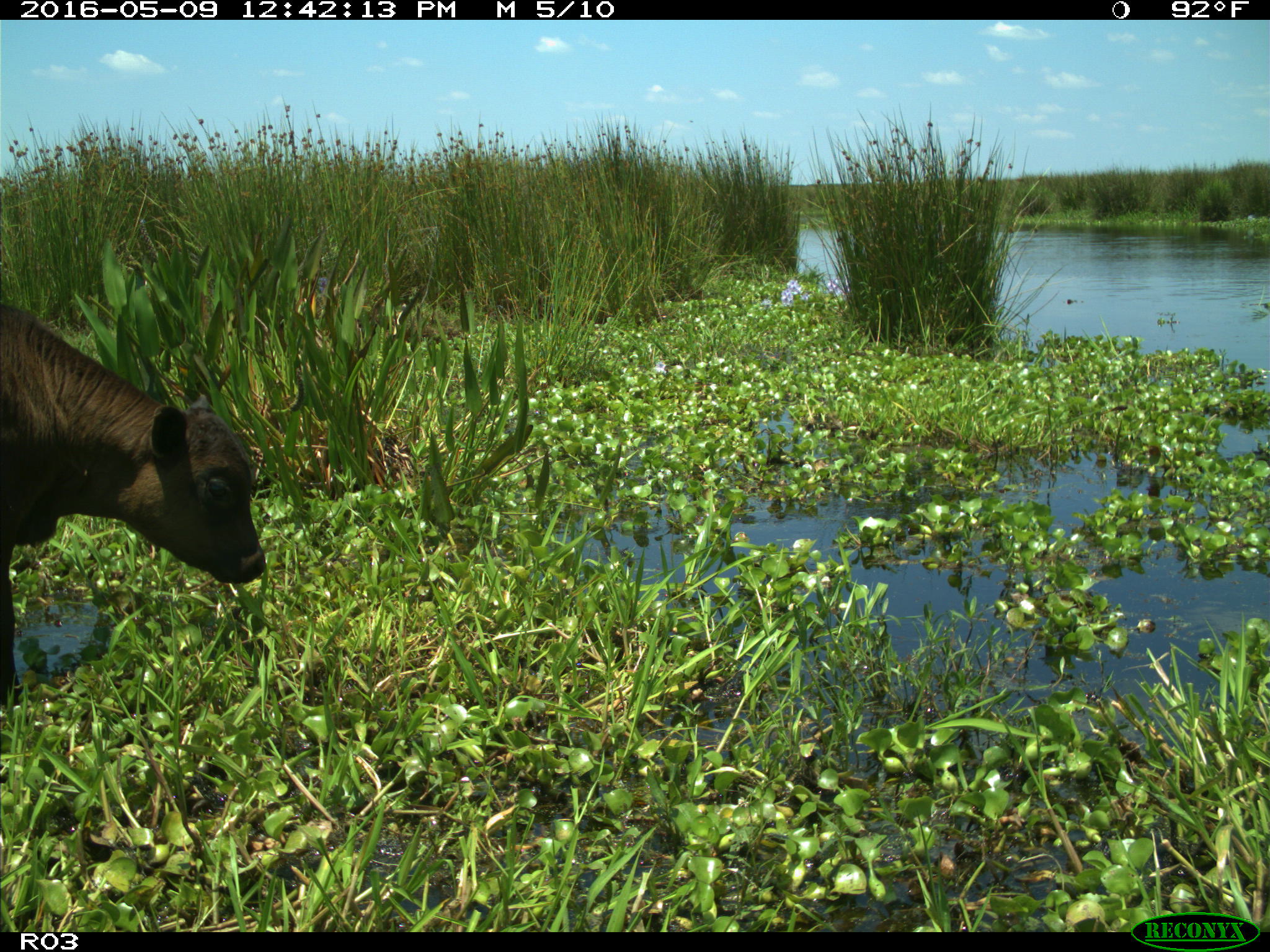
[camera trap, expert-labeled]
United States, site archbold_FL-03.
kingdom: Animalia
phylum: Chordata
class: Mammalia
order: Artiodactyla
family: Bovidae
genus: Bos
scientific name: Bos taurus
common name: domestic cow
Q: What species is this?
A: Bos taurus (domestic cow).